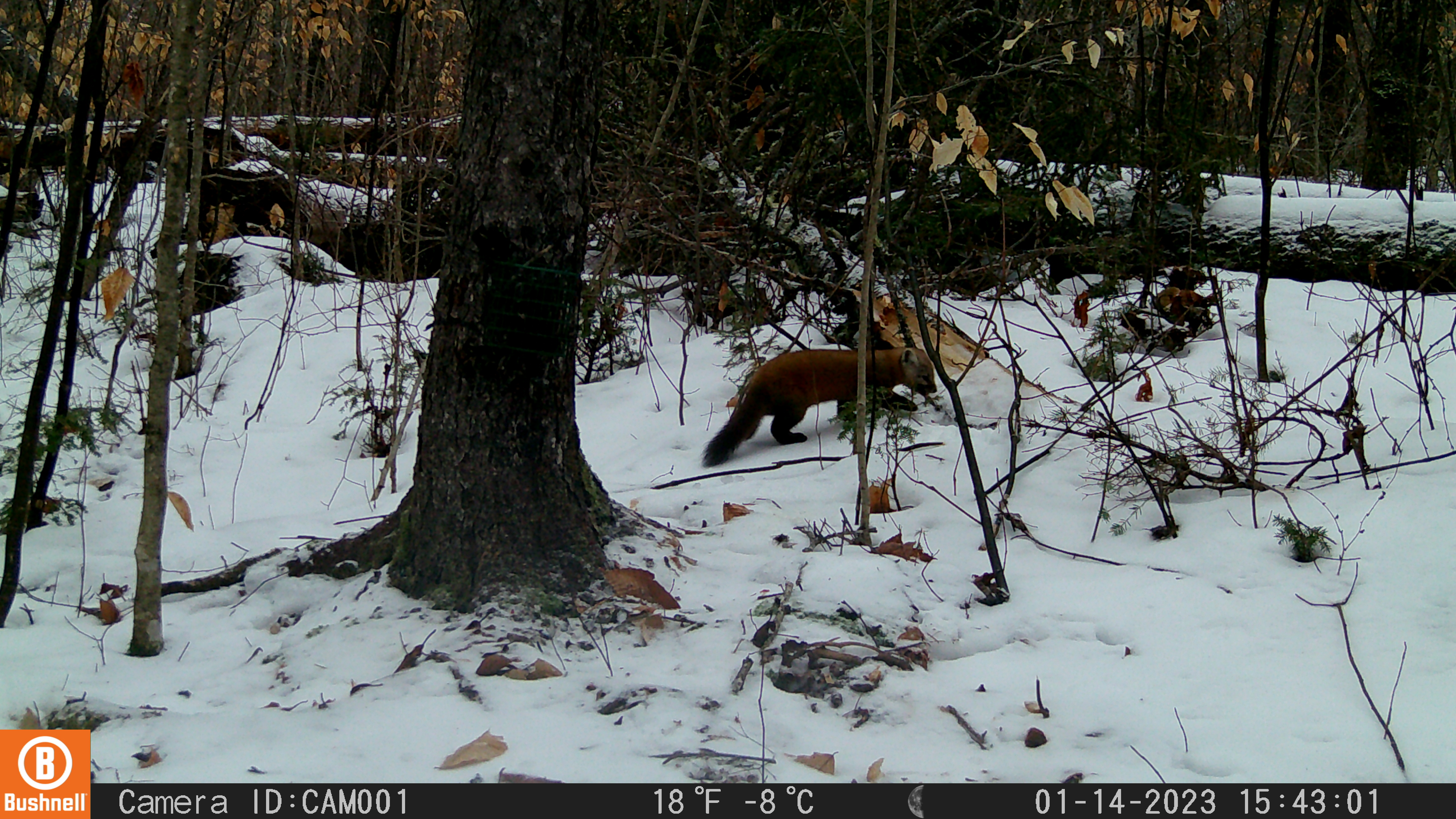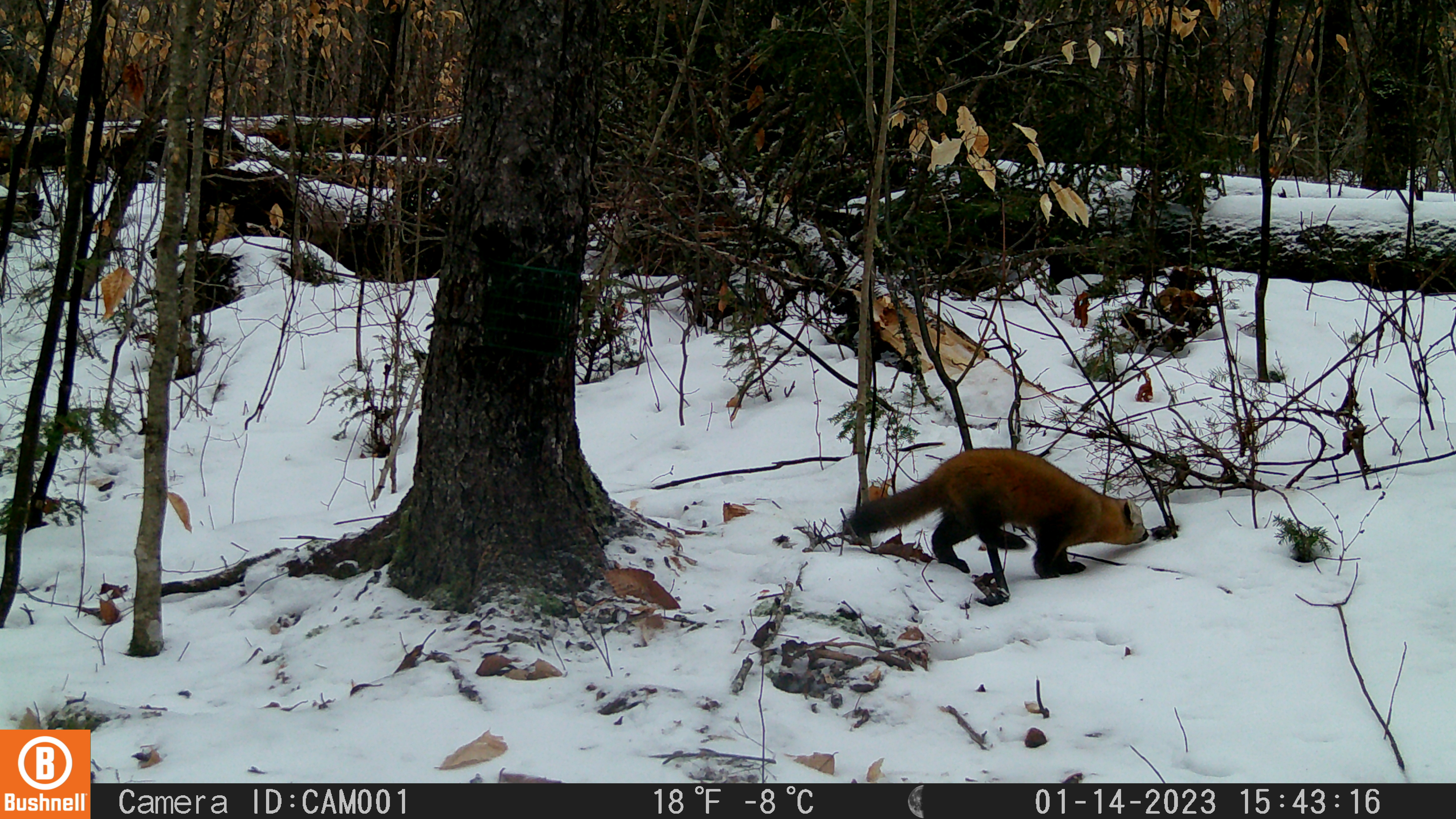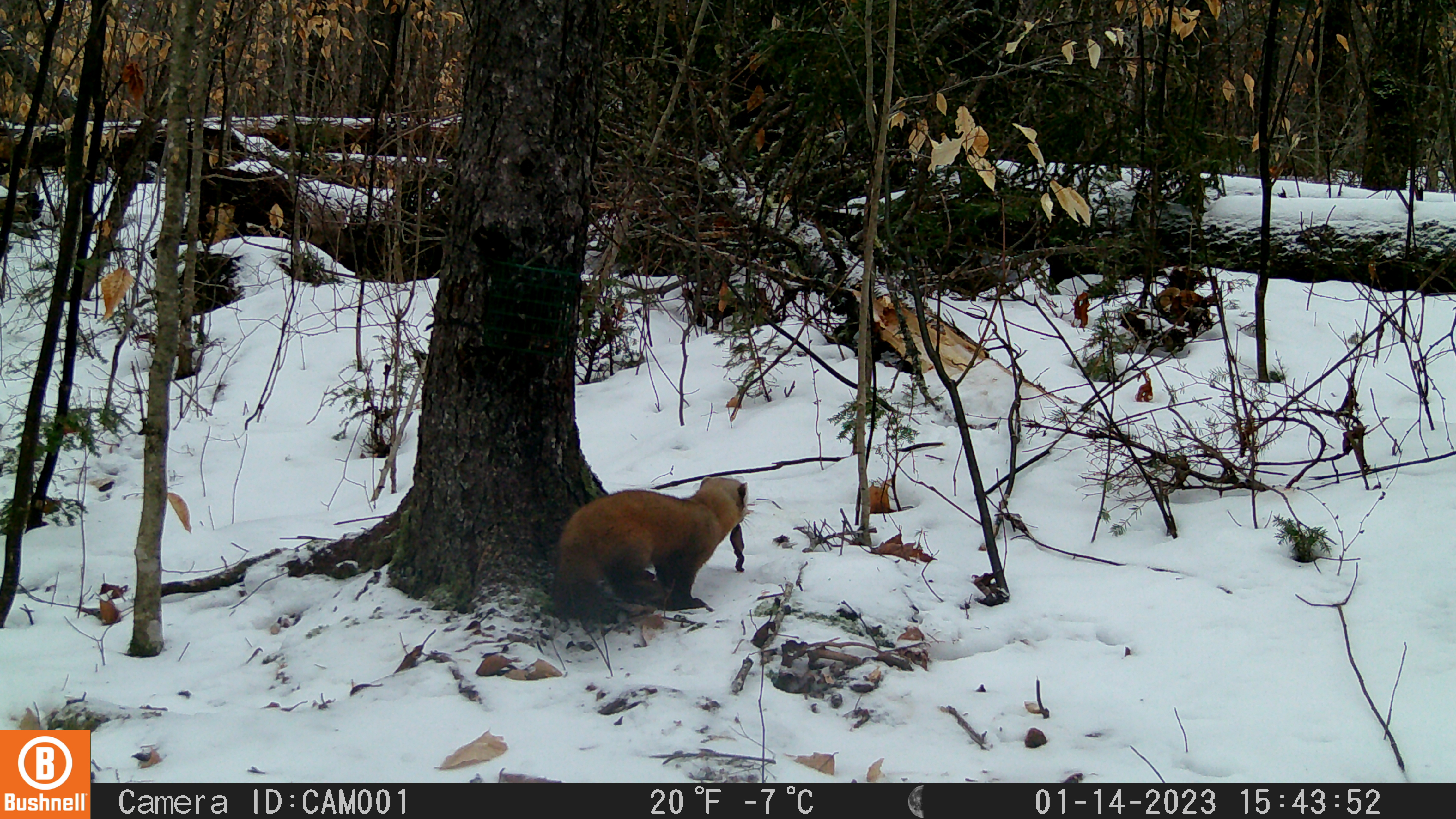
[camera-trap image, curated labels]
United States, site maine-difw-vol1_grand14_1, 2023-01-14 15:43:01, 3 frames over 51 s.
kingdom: Animalia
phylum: Chordata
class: Mammalia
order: Carnivora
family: Mustelidae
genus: Martes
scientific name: Martes americana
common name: american marten